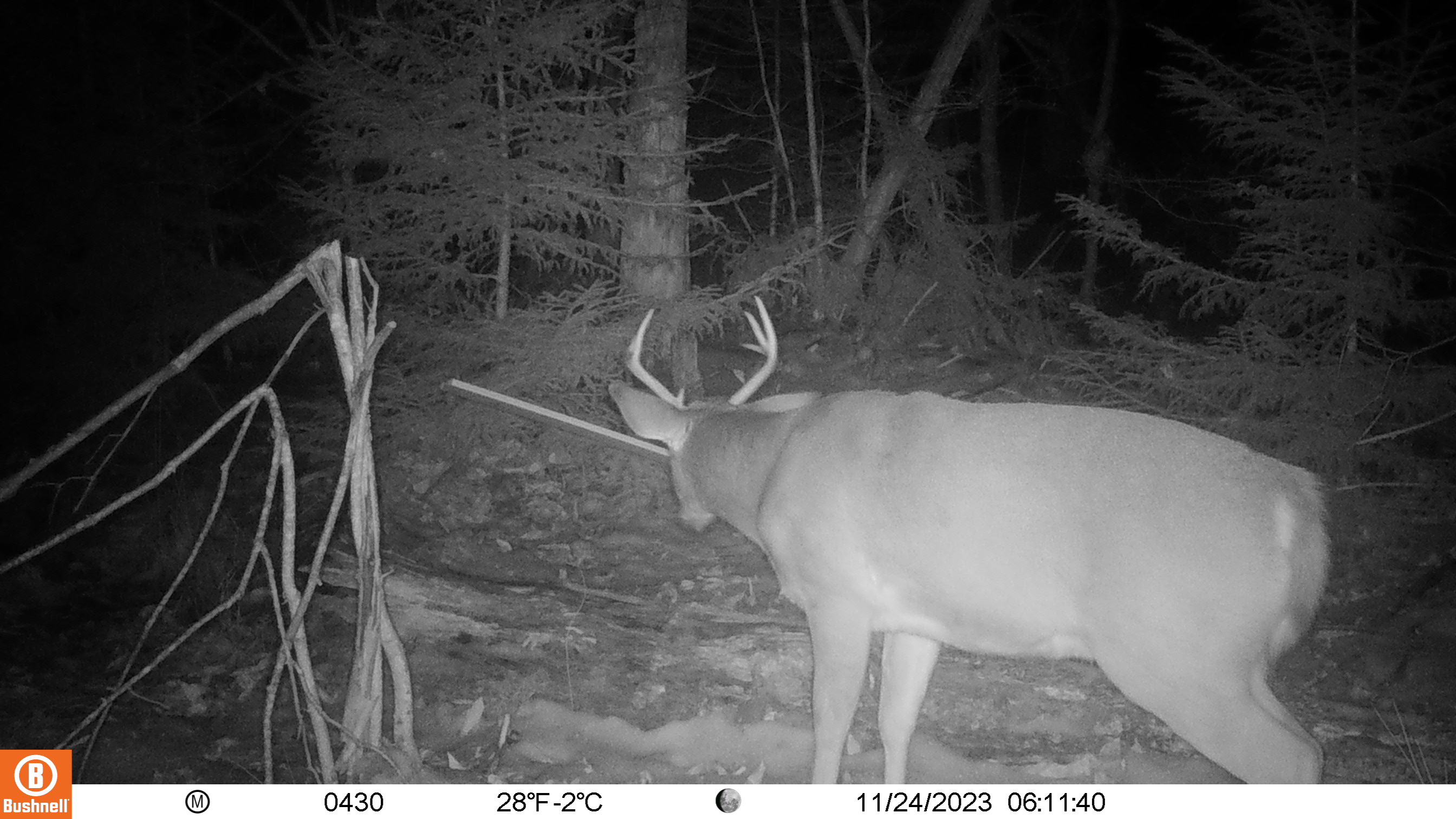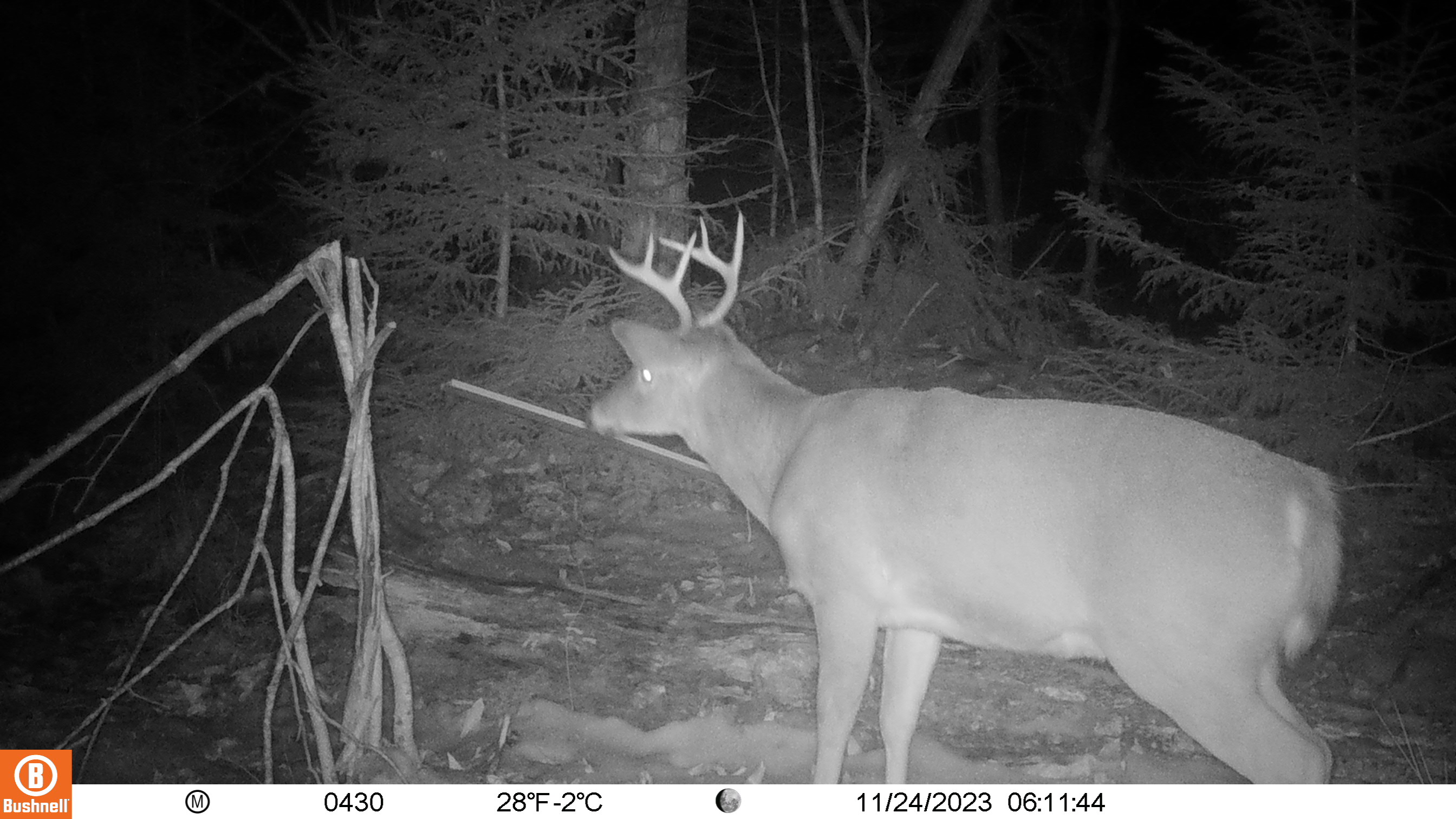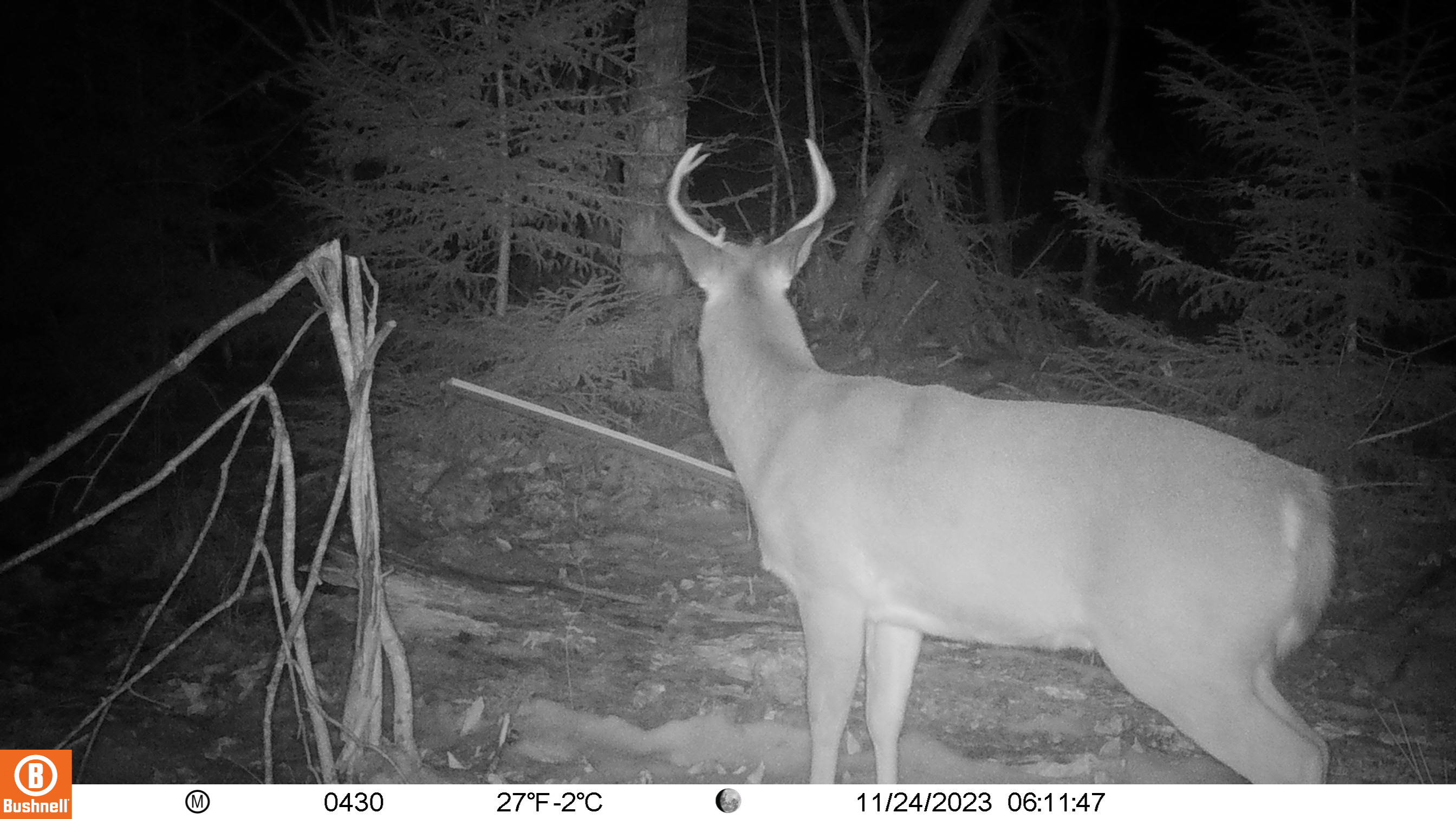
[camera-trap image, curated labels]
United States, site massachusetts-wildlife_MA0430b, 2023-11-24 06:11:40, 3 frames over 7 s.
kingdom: Animalia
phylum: Chordata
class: Mammalia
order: Artiodactyla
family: Cervidae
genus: Odocoileus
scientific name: Odocoileus virginianus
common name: white-tailed deer